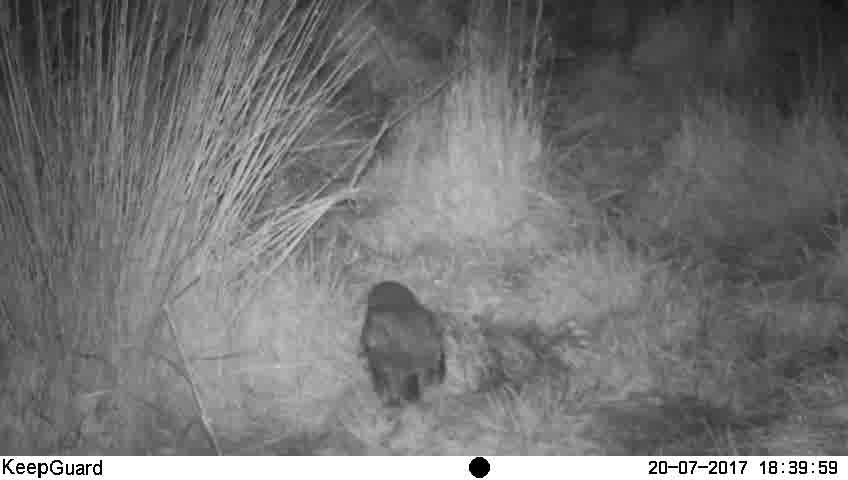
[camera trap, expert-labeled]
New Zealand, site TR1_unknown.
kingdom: Animalia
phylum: Chordata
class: Aves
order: Strigiformes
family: Strigidae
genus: Ninox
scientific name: Ninox novaeseelandiae novaeseelandiae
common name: morepork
Morepork (Ninox novaeseelandiae novaeseelandiae).